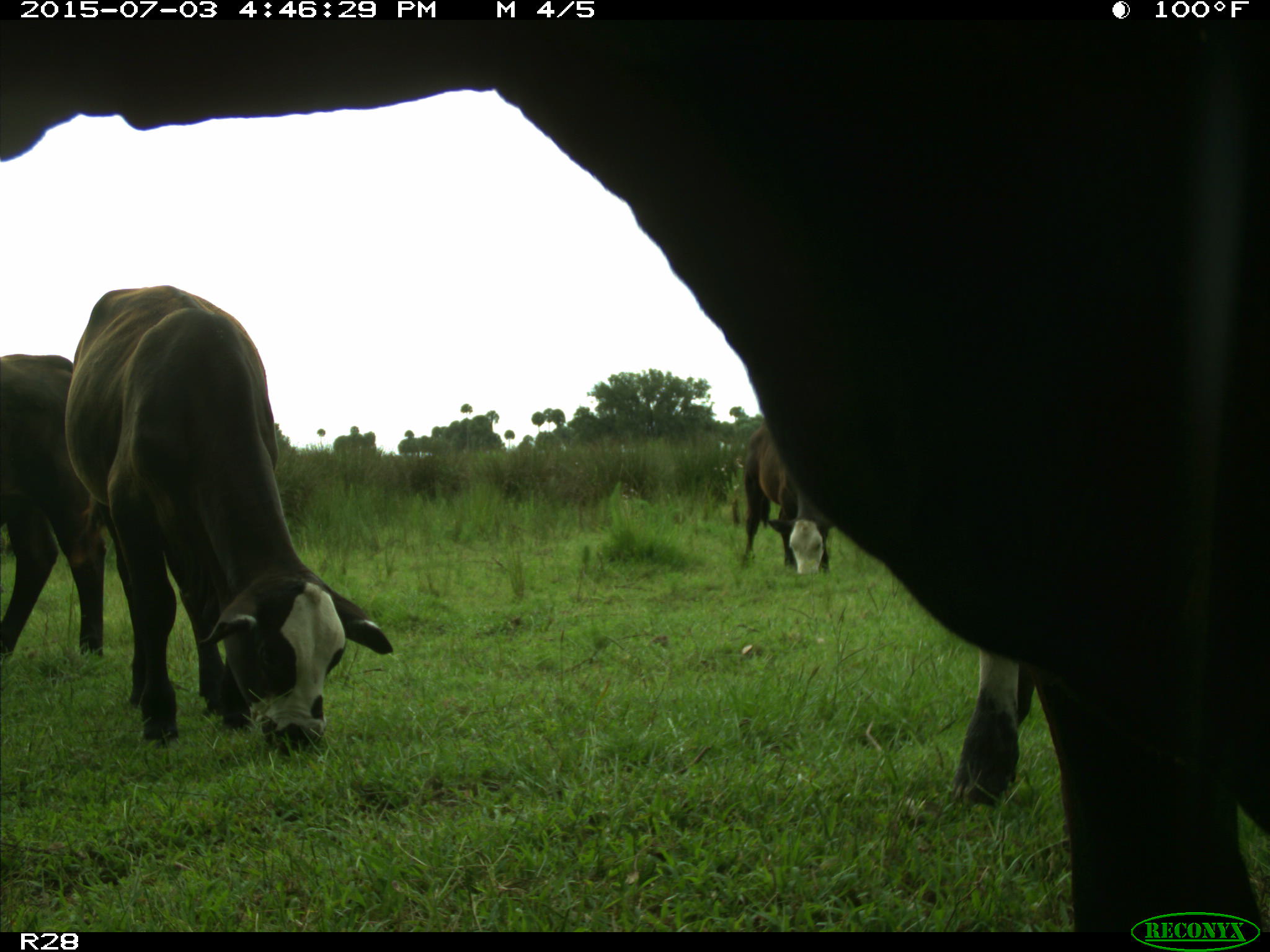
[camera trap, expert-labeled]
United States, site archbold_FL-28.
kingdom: Animalia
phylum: Chordata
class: Mammalia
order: Artiodactyla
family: Bovidae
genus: Bos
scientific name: Bos taurus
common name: domestic cow